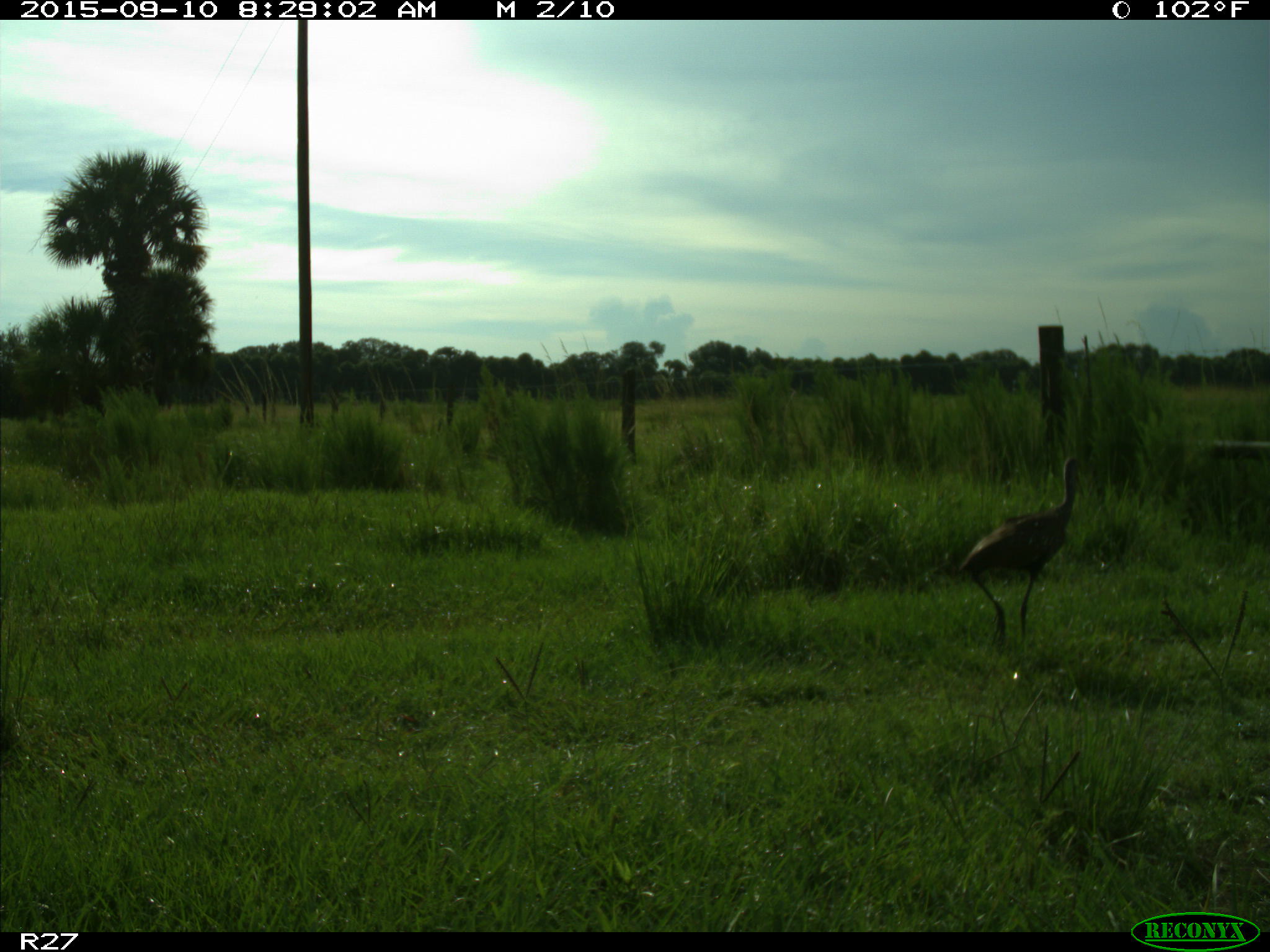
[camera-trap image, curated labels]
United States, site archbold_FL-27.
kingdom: Animalia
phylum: Chordata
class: Aves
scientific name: Aves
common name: birds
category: unidentified bird